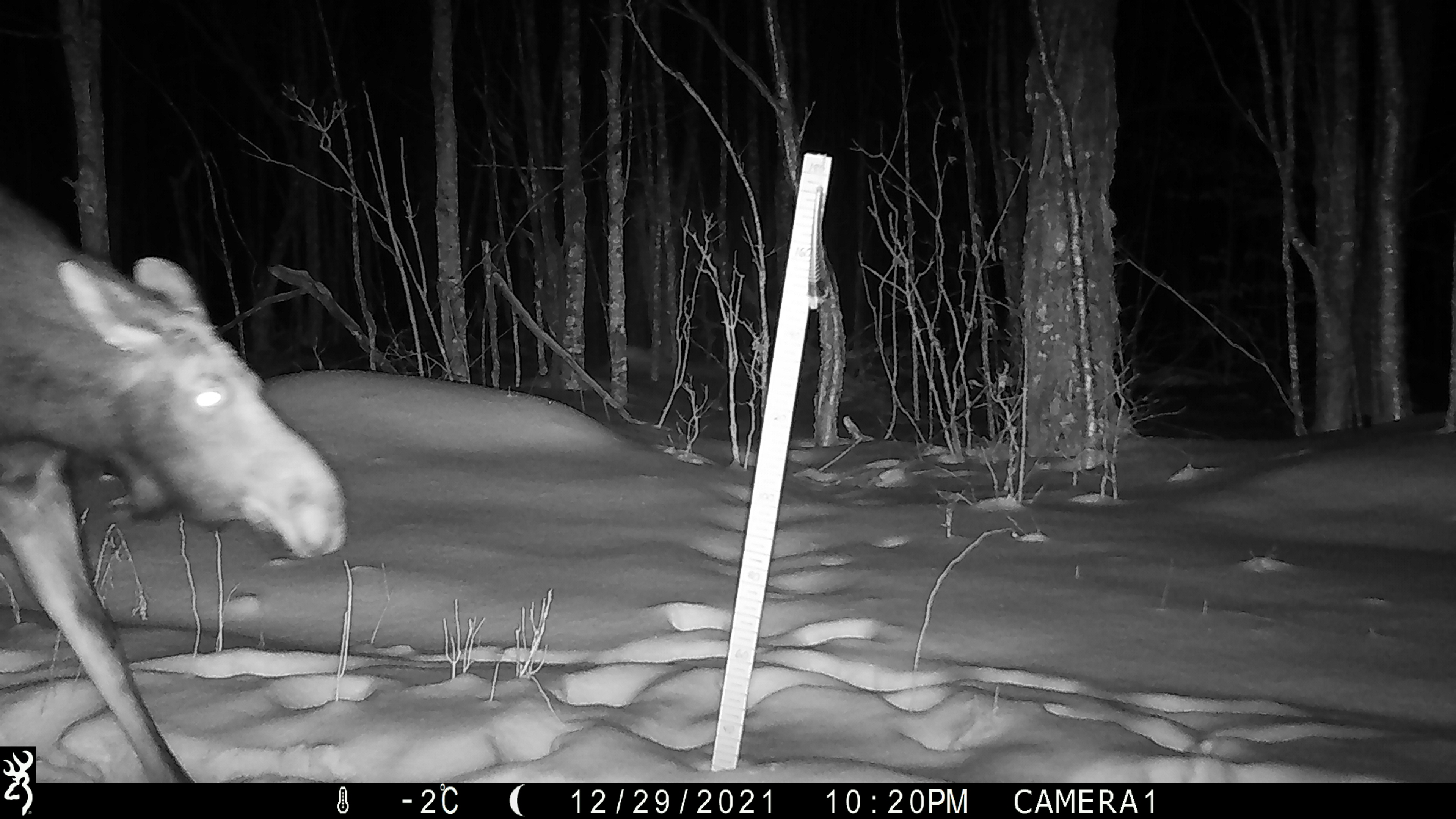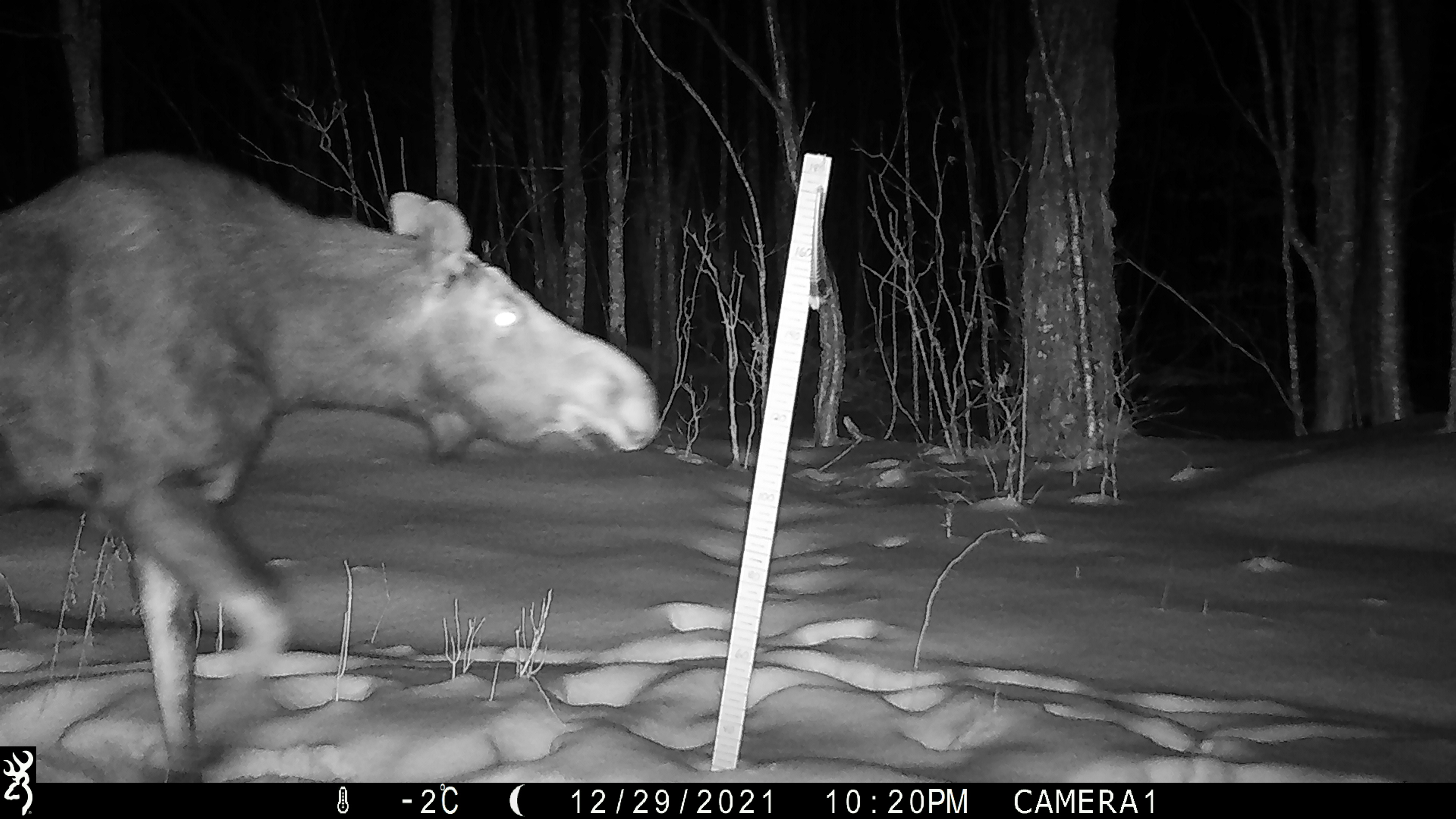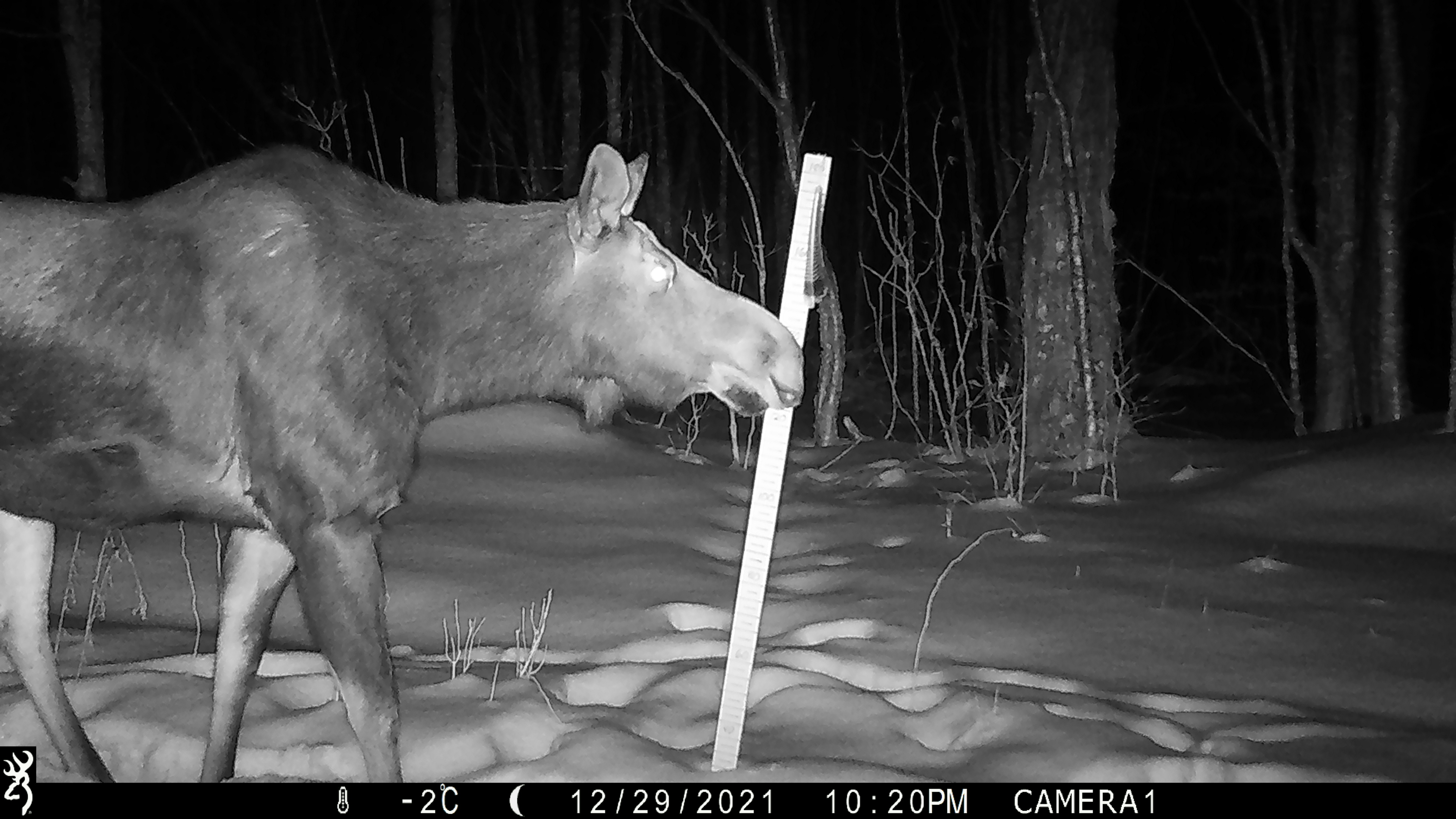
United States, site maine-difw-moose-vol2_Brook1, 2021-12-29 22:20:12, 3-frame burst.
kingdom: Animalia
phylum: Chordata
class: Mammalia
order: Artiodactyla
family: Cervidae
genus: Alces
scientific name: Alces alces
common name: moose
Moose (Alces alces).